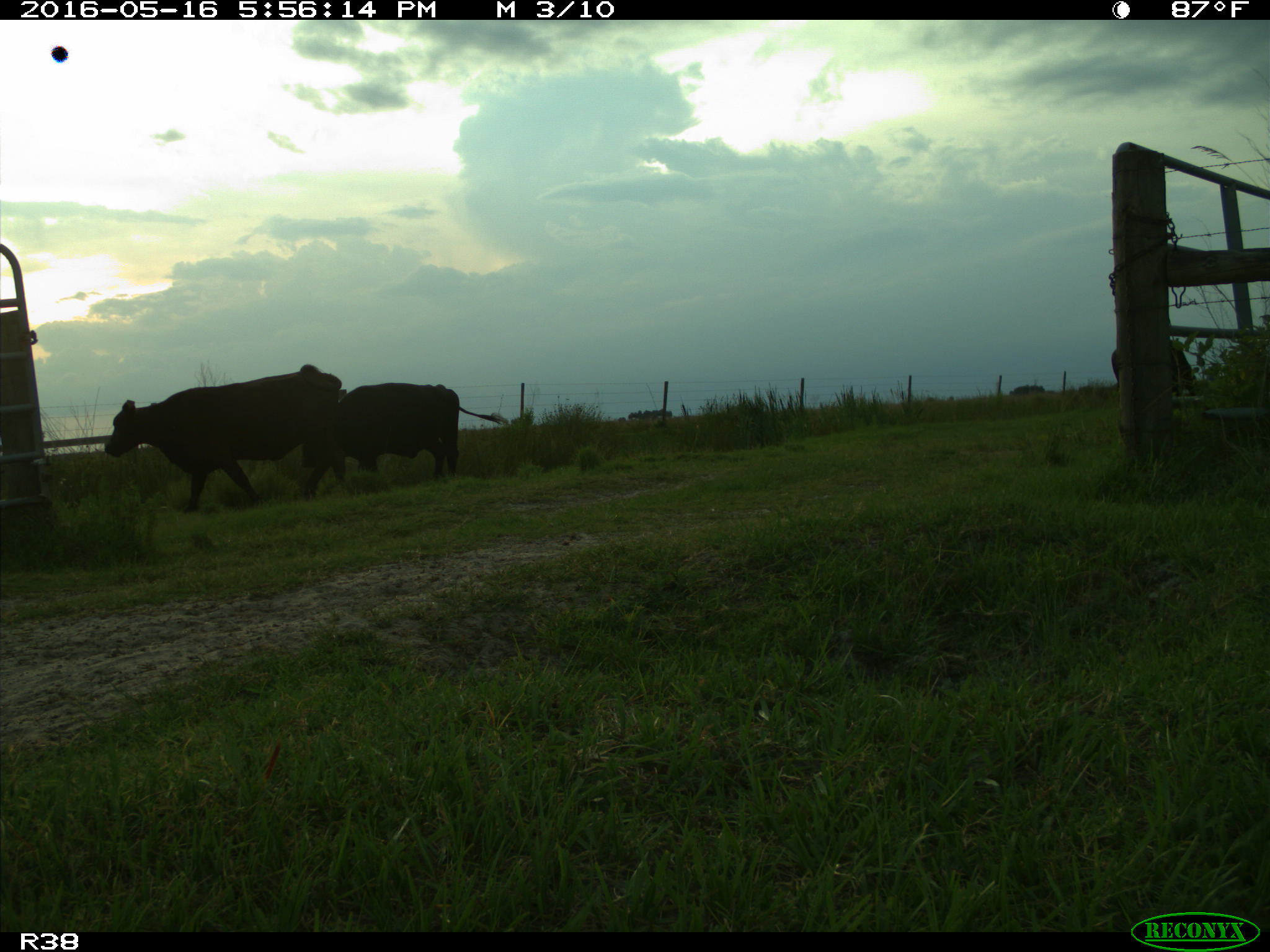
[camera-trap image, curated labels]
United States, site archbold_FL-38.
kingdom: Animalia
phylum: Chordata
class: Mammalia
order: Artiodactyla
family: Bovidae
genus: Bos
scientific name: Bos taurus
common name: domestic cow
Bos taurus (domestic cow).